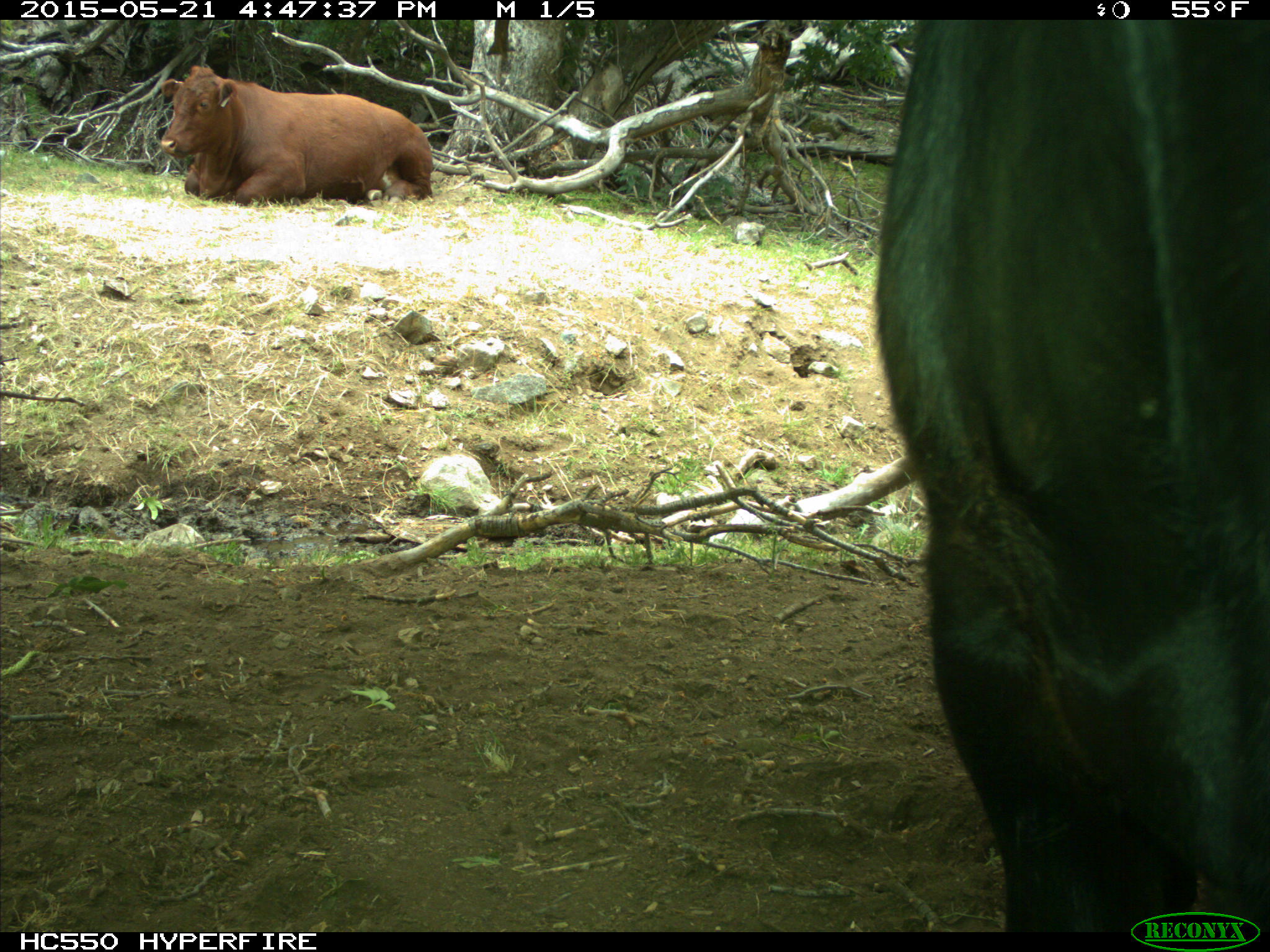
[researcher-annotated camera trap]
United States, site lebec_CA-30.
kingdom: Animalia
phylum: Chordata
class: Mammalia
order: Artiodactyla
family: Bovidae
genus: Bos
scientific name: Bos taurus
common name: domestic cow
Bos taurus (domestic cow).